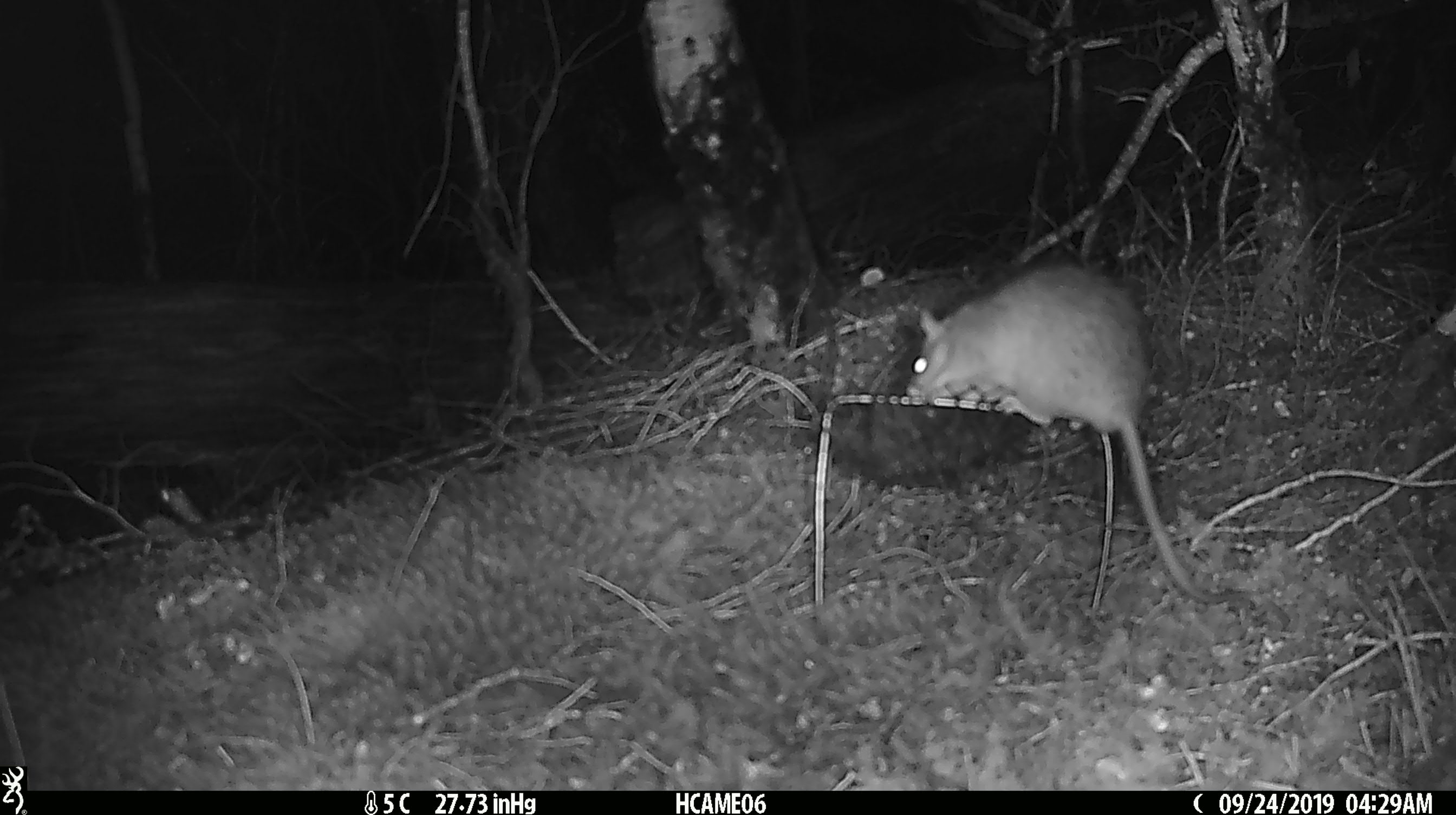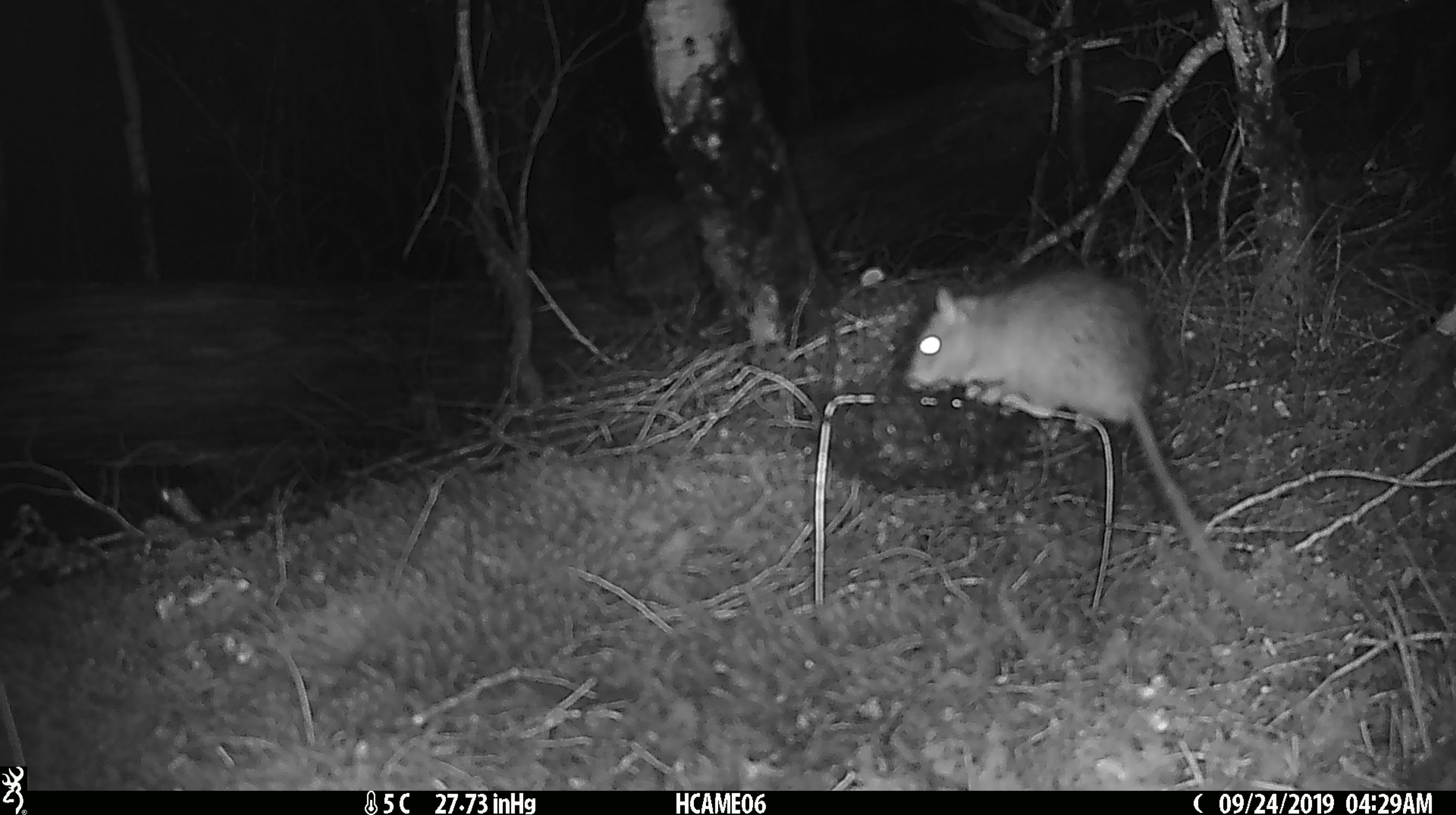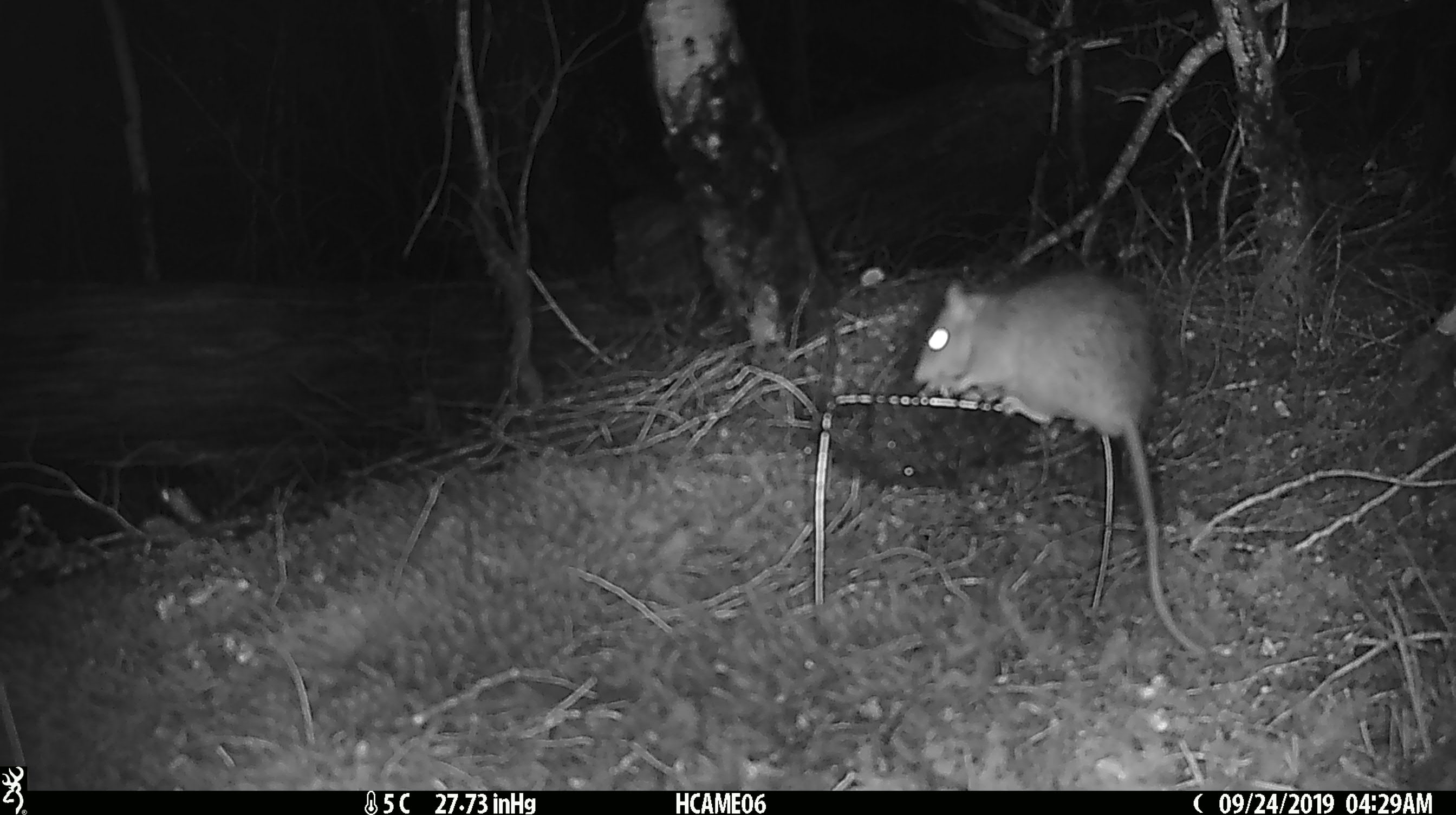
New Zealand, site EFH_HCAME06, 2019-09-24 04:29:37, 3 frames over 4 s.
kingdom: Animalia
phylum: Chordata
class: Mammalia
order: Rodentia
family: Muridae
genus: Rattus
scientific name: Rattus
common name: rat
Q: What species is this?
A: Rat (Rattus).